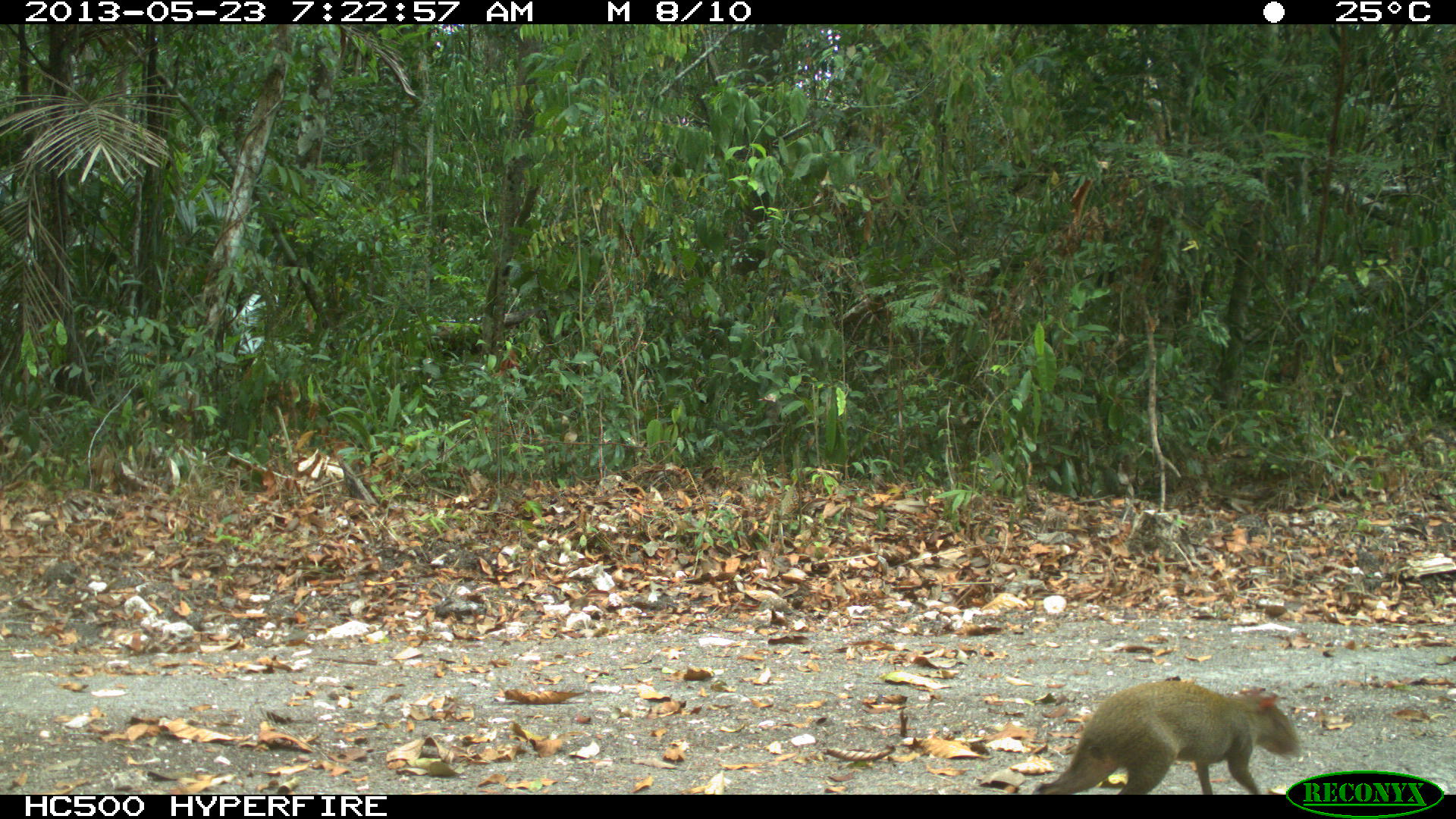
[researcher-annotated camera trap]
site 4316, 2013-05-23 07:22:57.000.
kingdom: Animalia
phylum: Chordata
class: Mammalia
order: Rodentia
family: Dasyproctidae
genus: Dasyprocta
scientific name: Dasyprocta punctata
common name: central american agouti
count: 1